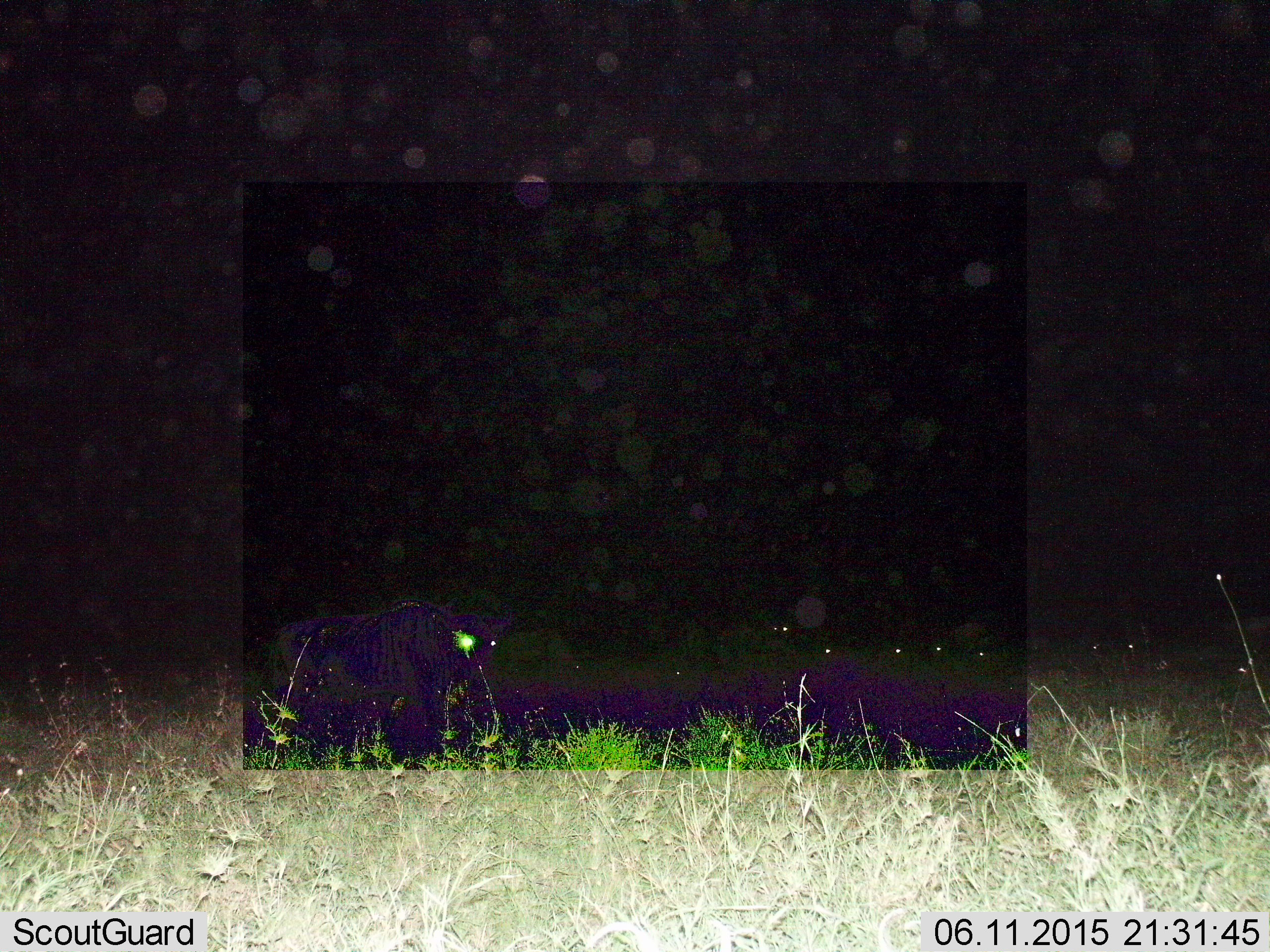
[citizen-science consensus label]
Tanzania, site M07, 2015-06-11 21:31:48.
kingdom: Animalia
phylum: Chordata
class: Mammalia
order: Artiodactyla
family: Bovidae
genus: Connochaetes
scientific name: Connochaetes taurinus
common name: blue wildebeest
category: wildebeest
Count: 7.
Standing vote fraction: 86%.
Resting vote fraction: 0%.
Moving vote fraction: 14%.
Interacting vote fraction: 0%.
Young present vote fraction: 0%.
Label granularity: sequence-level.